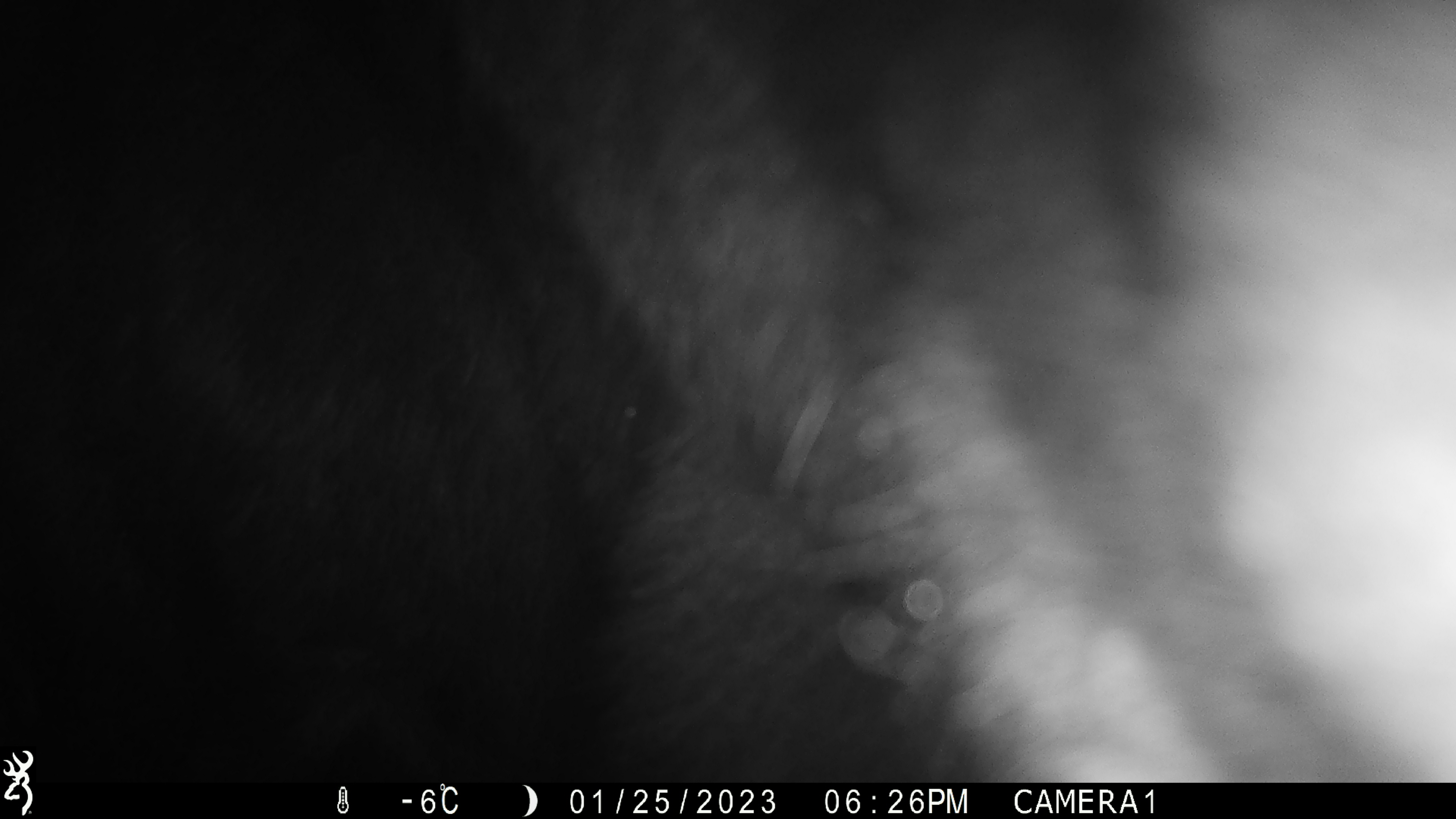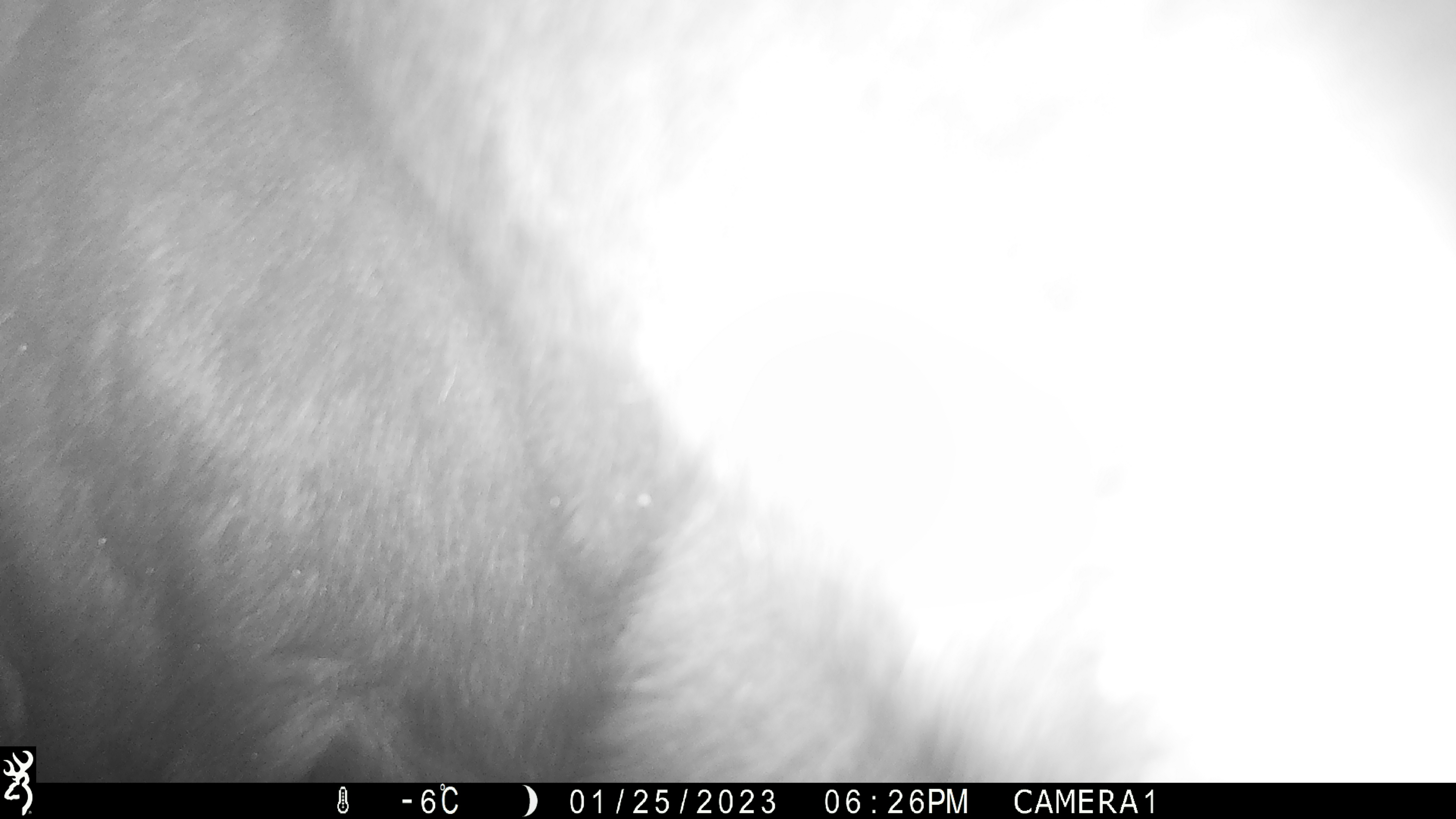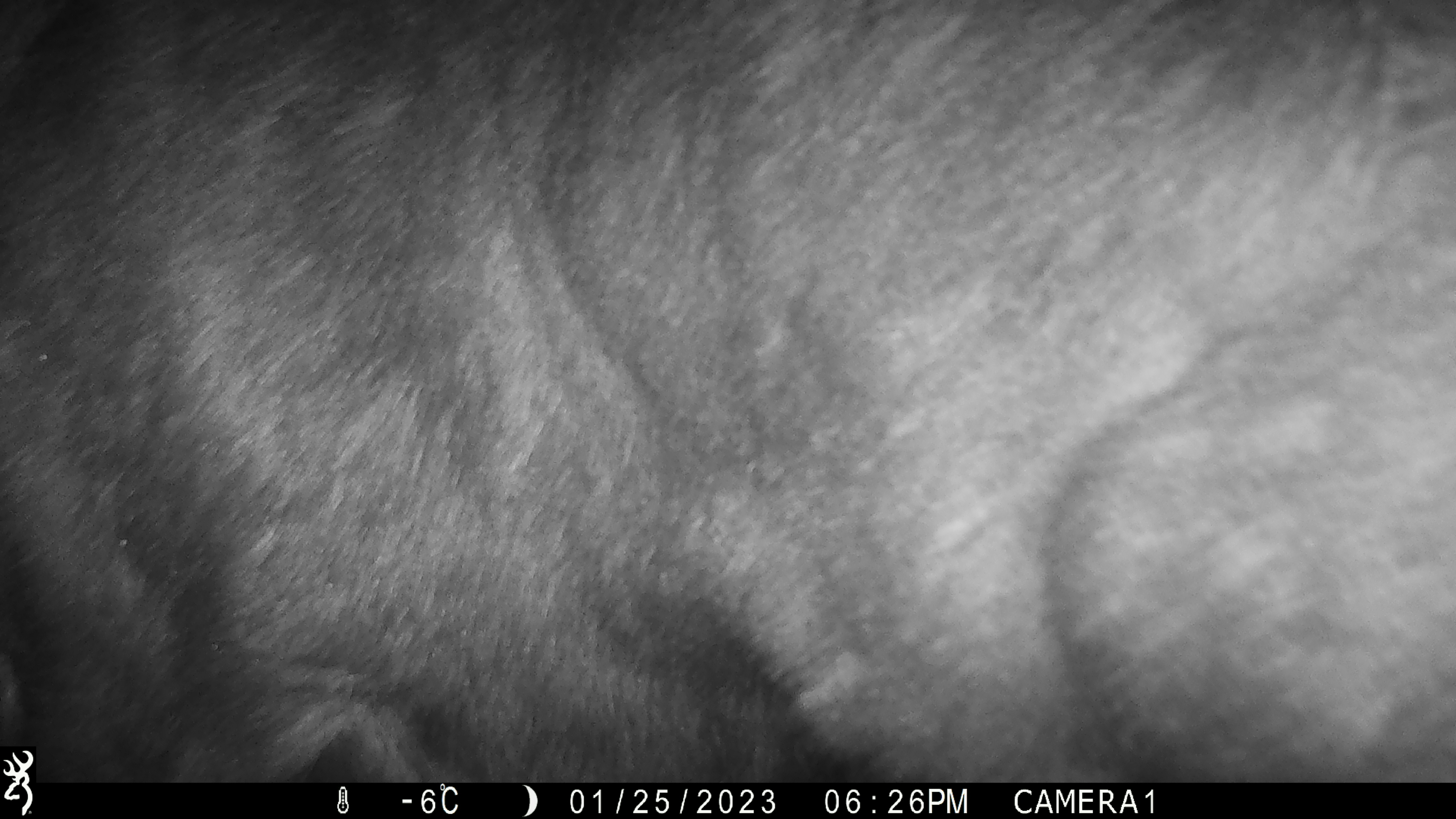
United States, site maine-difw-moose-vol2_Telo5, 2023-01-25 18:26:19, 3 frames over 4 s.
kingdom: Animalia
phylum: Chordata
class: Mammalia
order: Artiodactyla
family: Cervidae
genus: Alces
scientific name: Alces alces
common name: moose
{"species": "moose (Alces alces)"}